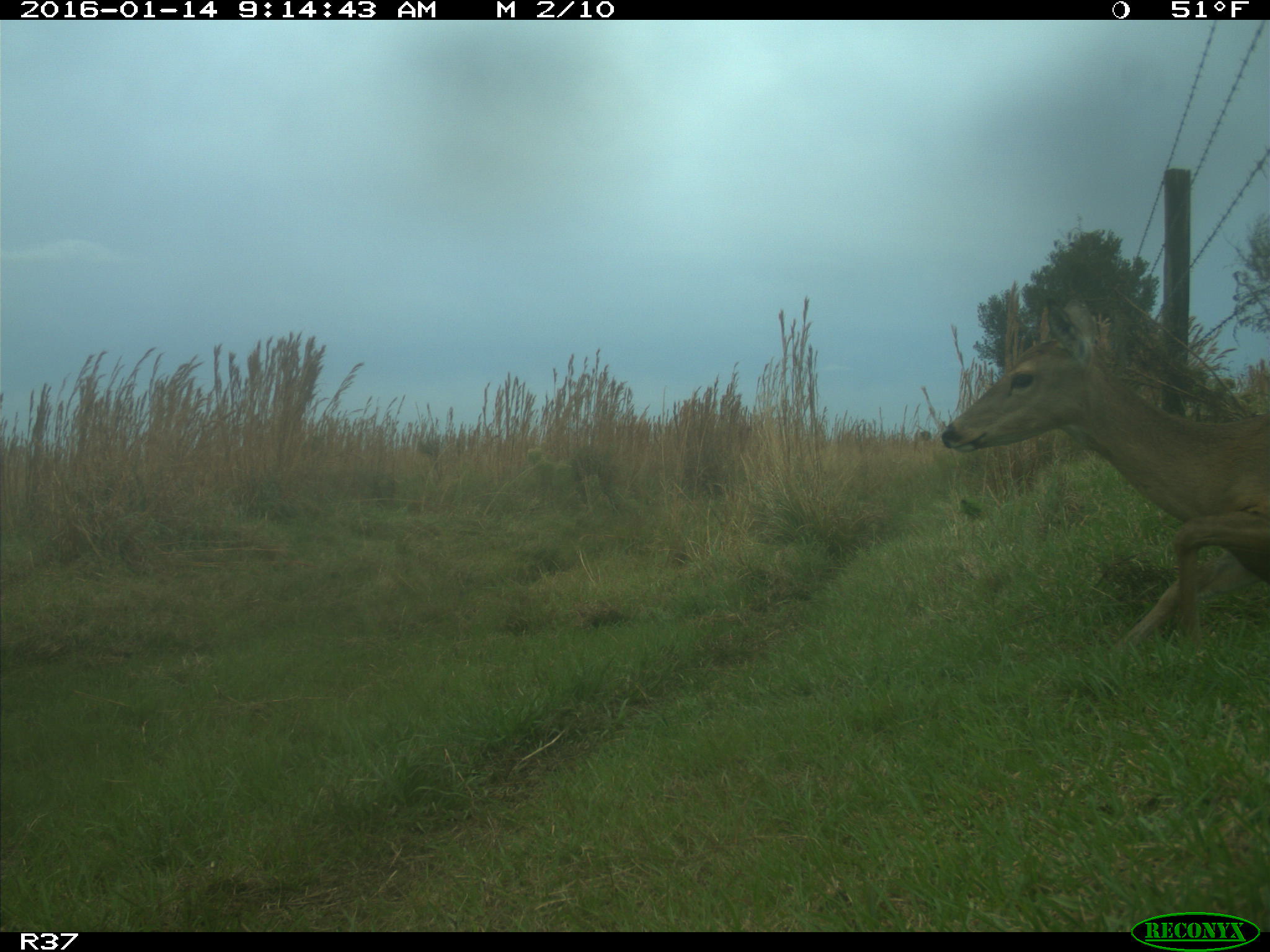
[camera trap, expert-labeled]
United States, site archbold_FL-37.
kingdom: Animalia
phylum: Chordata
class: Mammalia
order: Artiodactyla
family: Cervidae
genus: Odocoileus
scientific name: Odocoileus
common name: deer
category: unidentified deer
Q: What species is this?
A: Unidentified deer (deer) (Odocoileus).